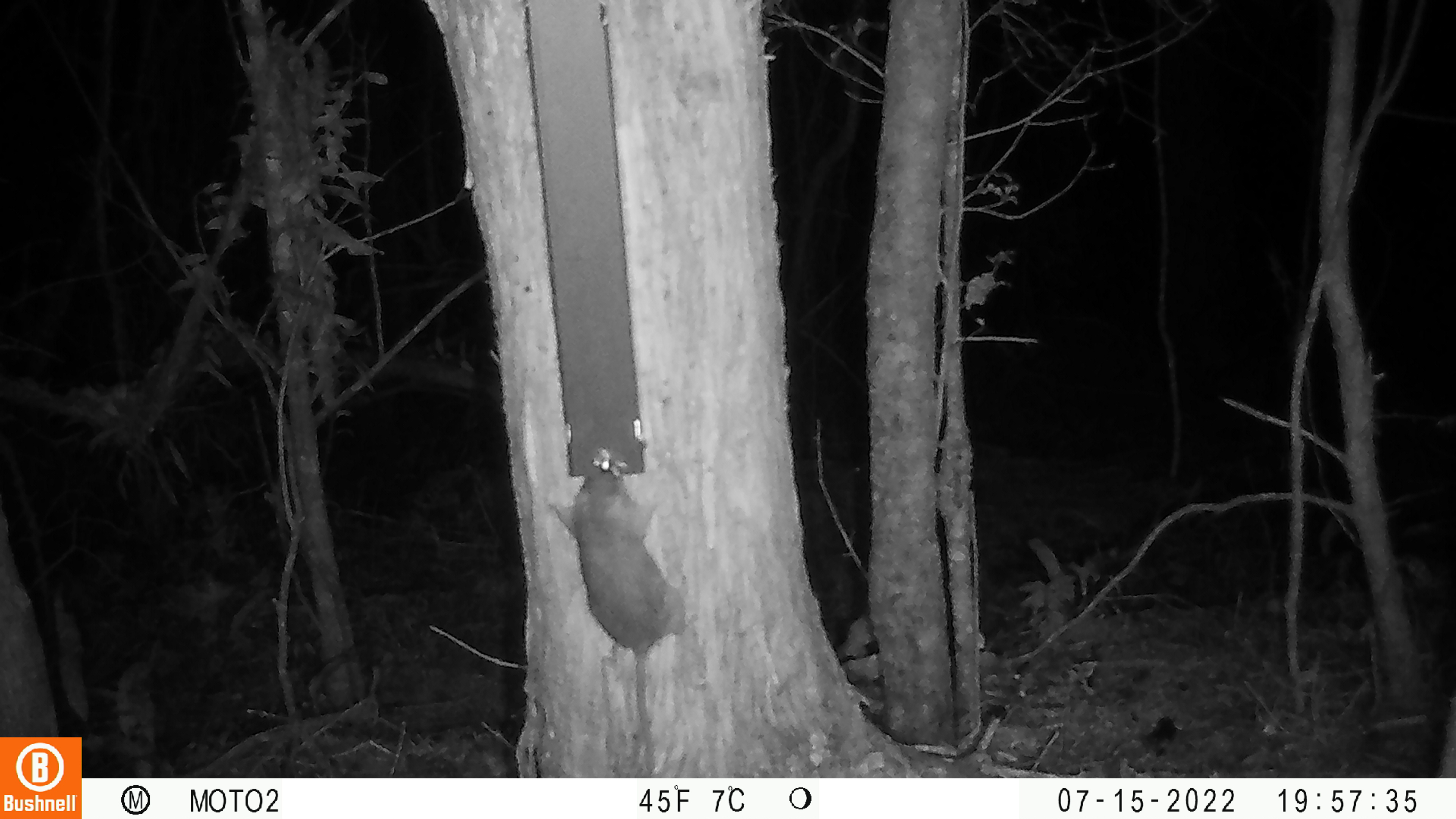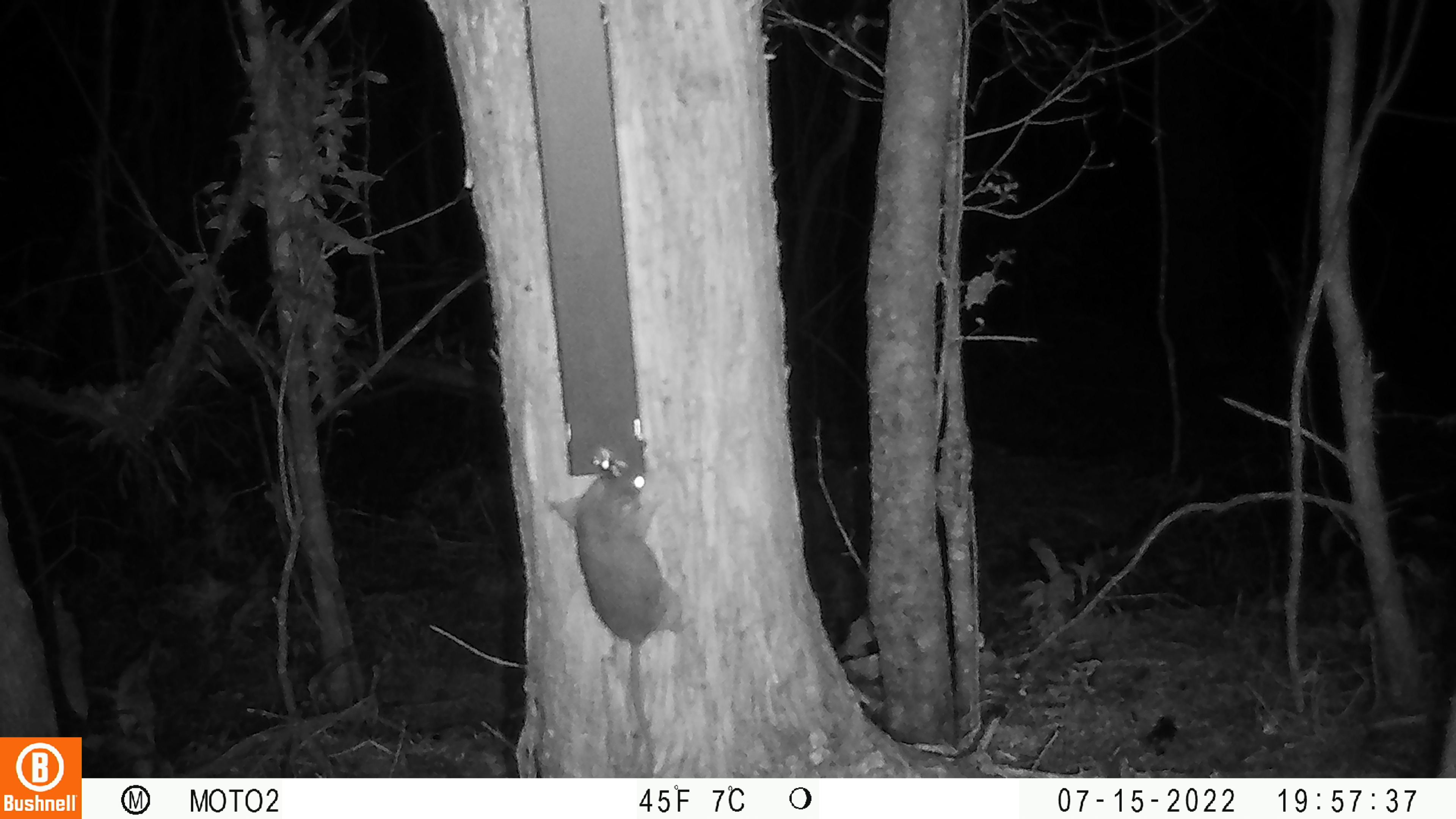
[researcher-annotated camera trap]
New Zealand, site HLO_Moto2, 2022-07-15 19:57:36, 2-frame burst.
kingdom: Animalia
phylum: Chordata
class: Mammalia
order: Rodentia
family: Muridae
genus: Rattus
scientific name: Rattus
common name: rat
Rat (Rattus).